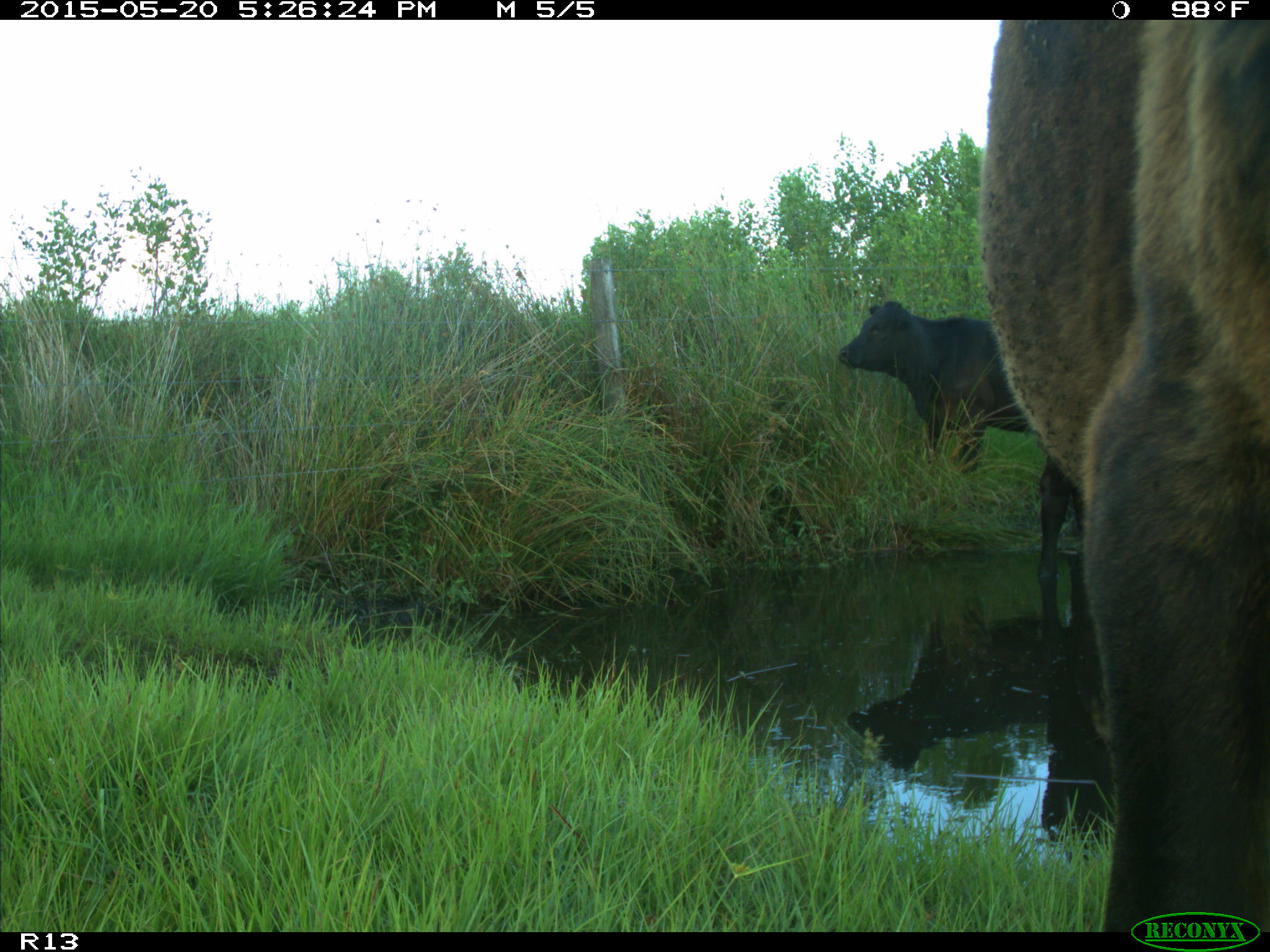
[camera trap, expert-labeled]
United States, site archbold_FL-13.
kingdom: Animalia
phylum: Chordata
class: Mammalia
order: Artiodactyla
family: Bovidae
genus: Bos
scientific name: Bos taurus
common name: domestic cow